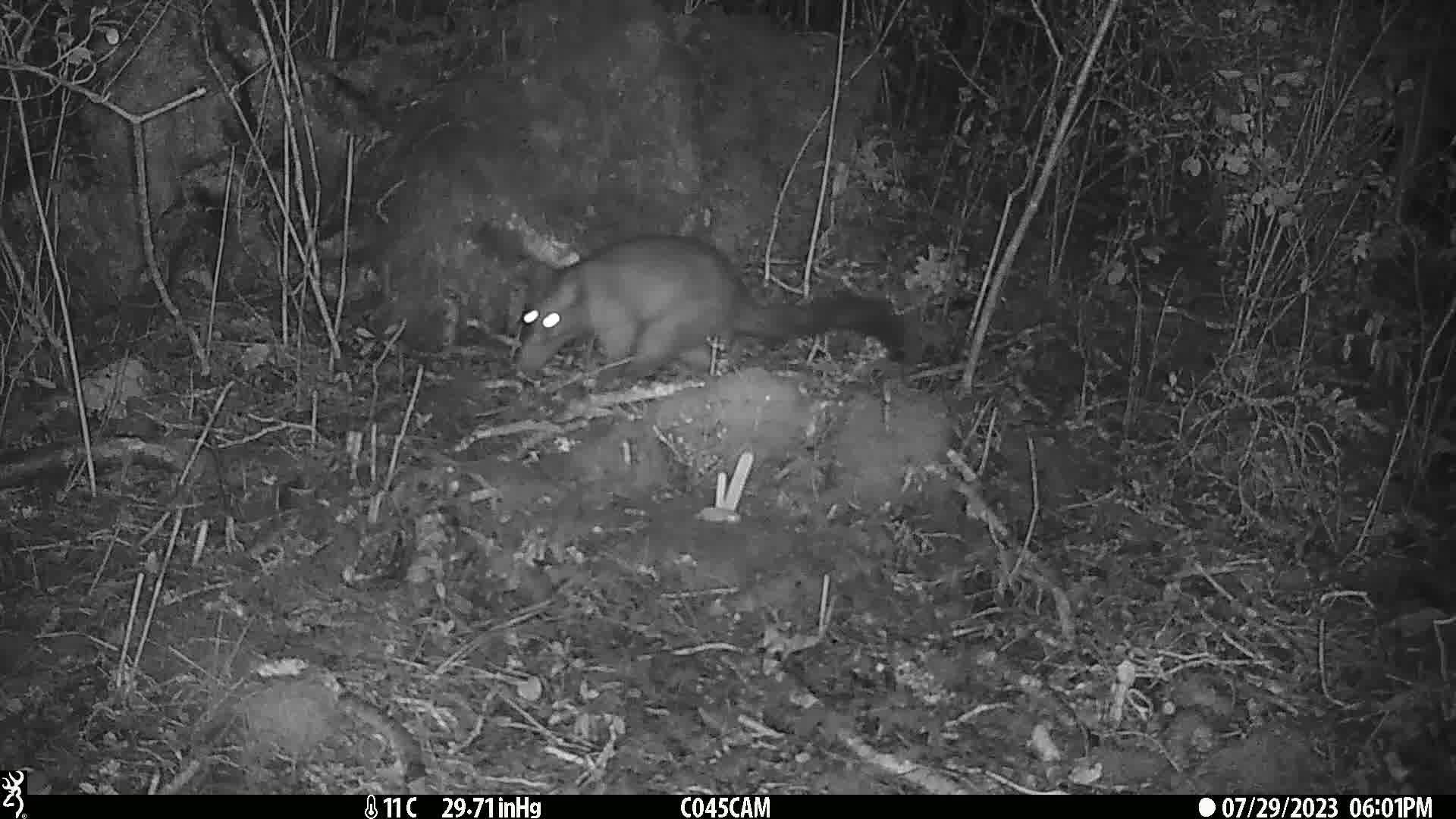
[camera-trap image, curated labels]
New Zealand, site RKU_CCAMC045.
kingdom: Animalia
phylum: Chordata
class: Mammalia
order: Diprotodontia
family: Phalangeridae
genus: Trichosurus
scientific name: Trichosurus vulpecula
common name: common brushtail possum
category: possum